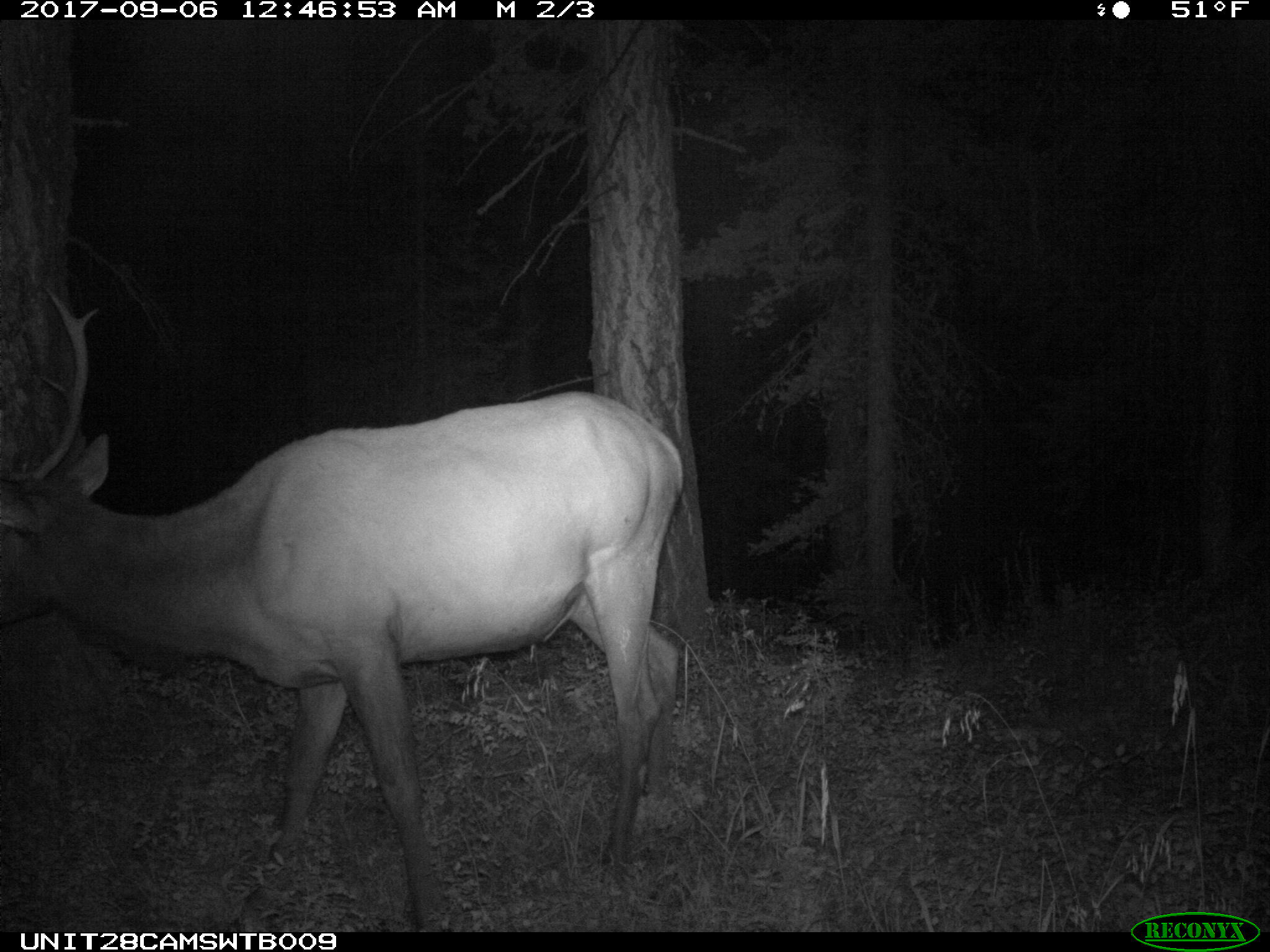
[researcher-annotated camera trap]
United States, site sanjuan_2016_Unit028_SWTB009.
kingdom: Animalia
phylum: Chordata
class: Mammalia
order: Artiodactyla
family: Cervidae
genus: Cervus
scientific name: Cervus elaphus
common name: red deer